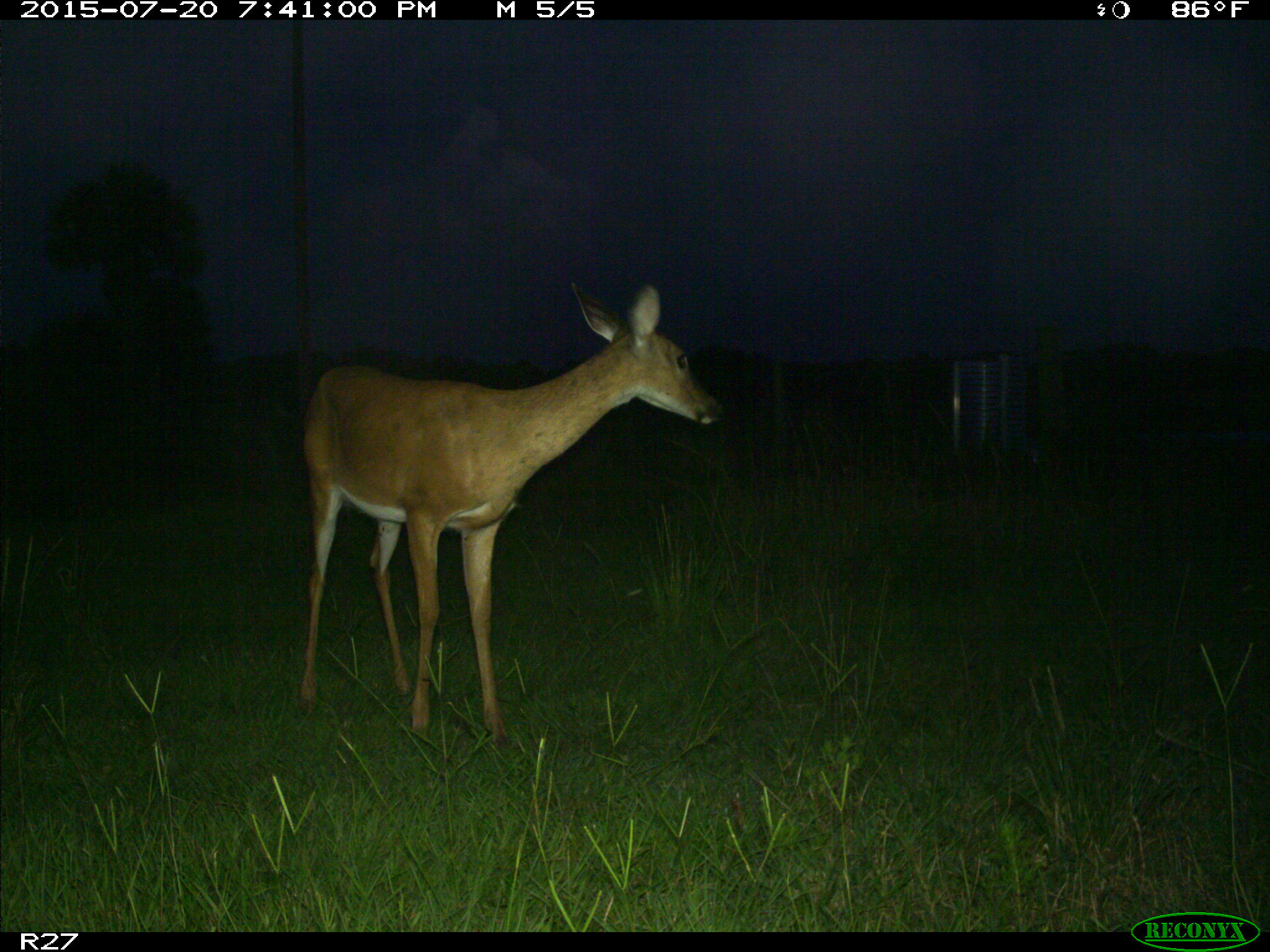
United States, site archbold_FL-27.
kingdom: Animalia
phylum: Chordata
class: Mammalia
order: Artiodactyla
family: Cervidae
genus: Odocoileus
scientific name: Odocoileus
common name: deer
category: unidentified deer